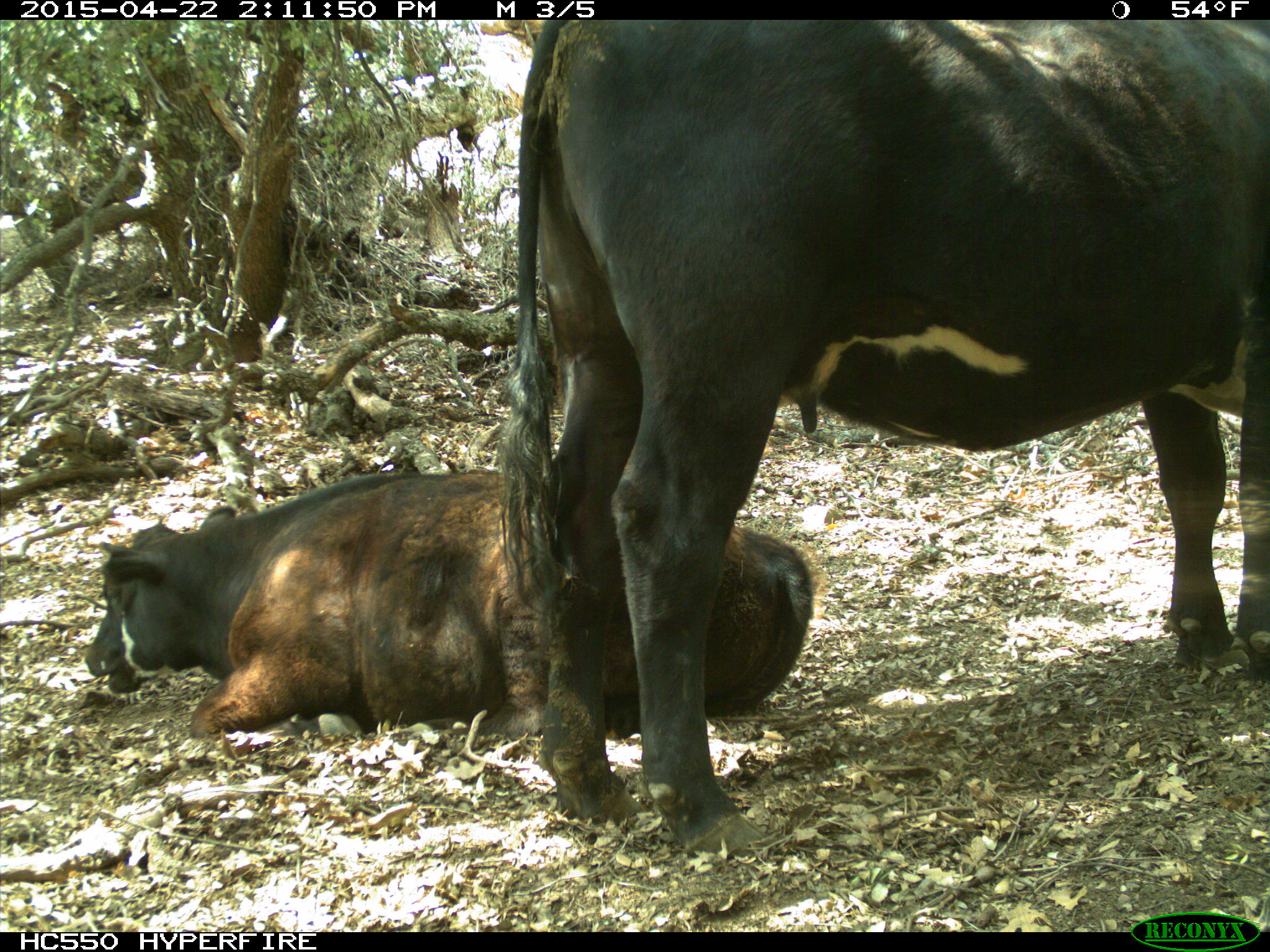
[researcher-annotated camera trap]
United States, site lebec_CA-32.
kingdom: Animalia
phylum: Chordata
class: Mammalia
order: Artiodactyla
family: Bovidae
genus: Bos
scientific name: Bos taurus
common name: domestic cow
Bos taurus (domestic cow).